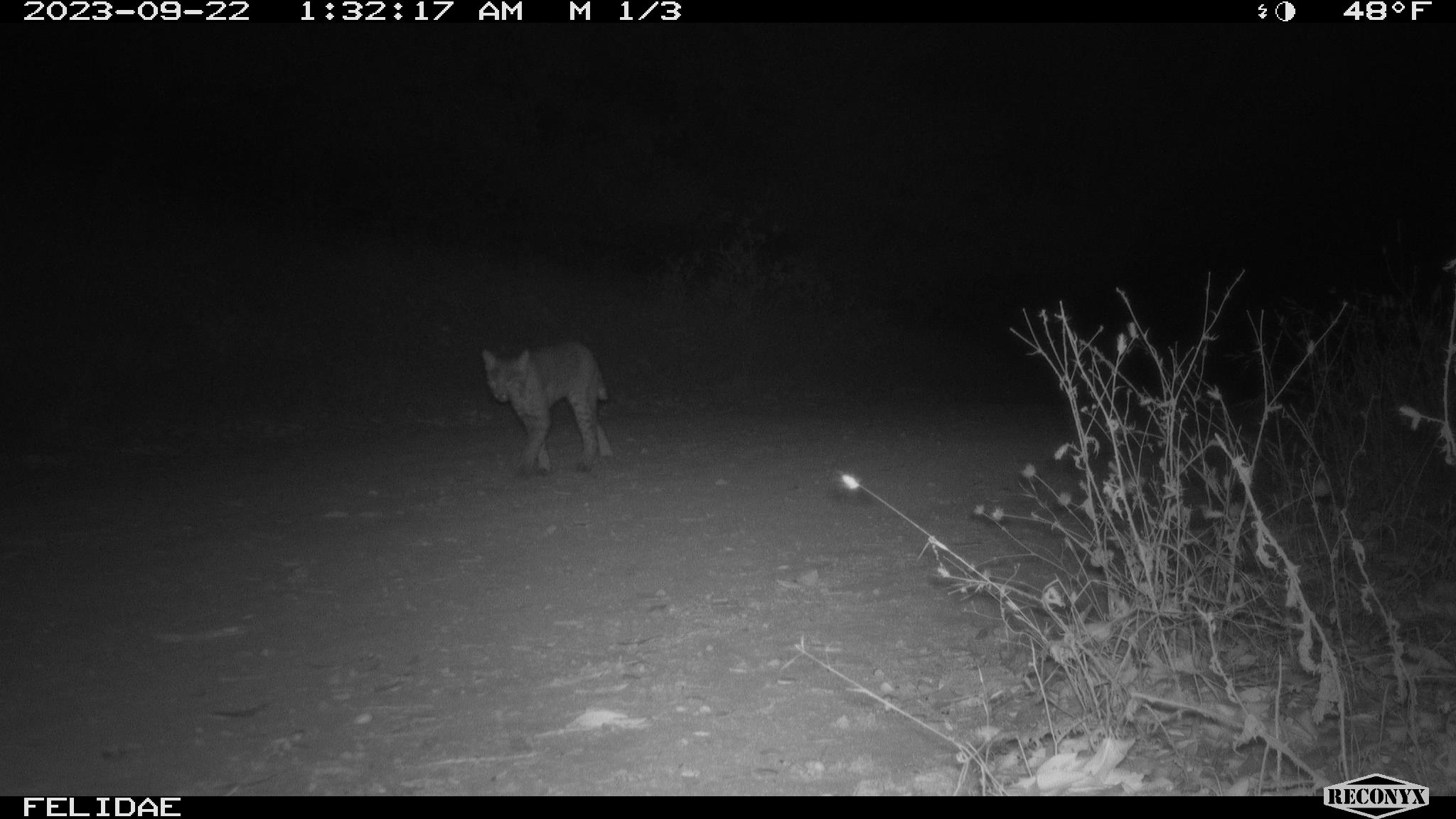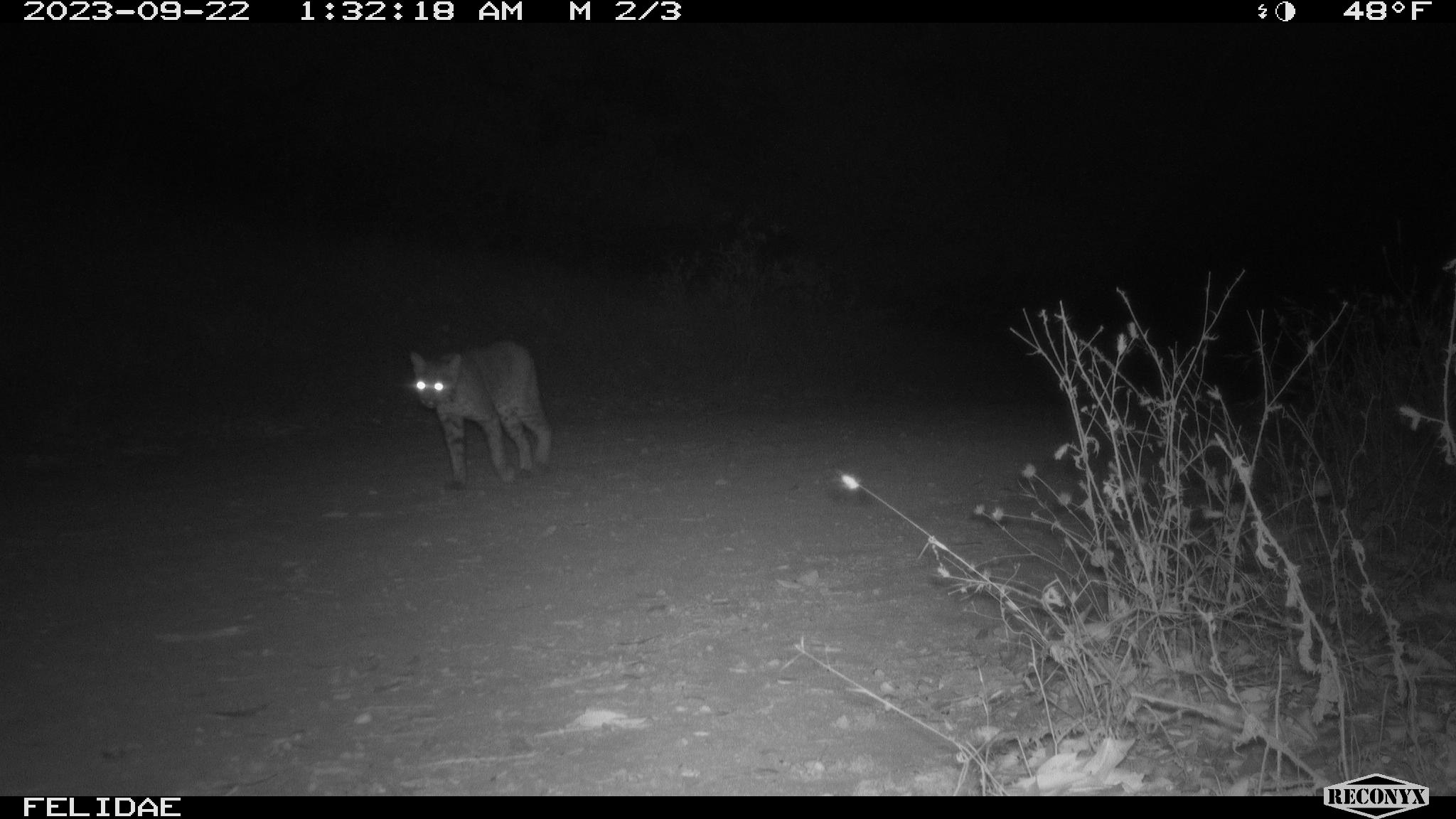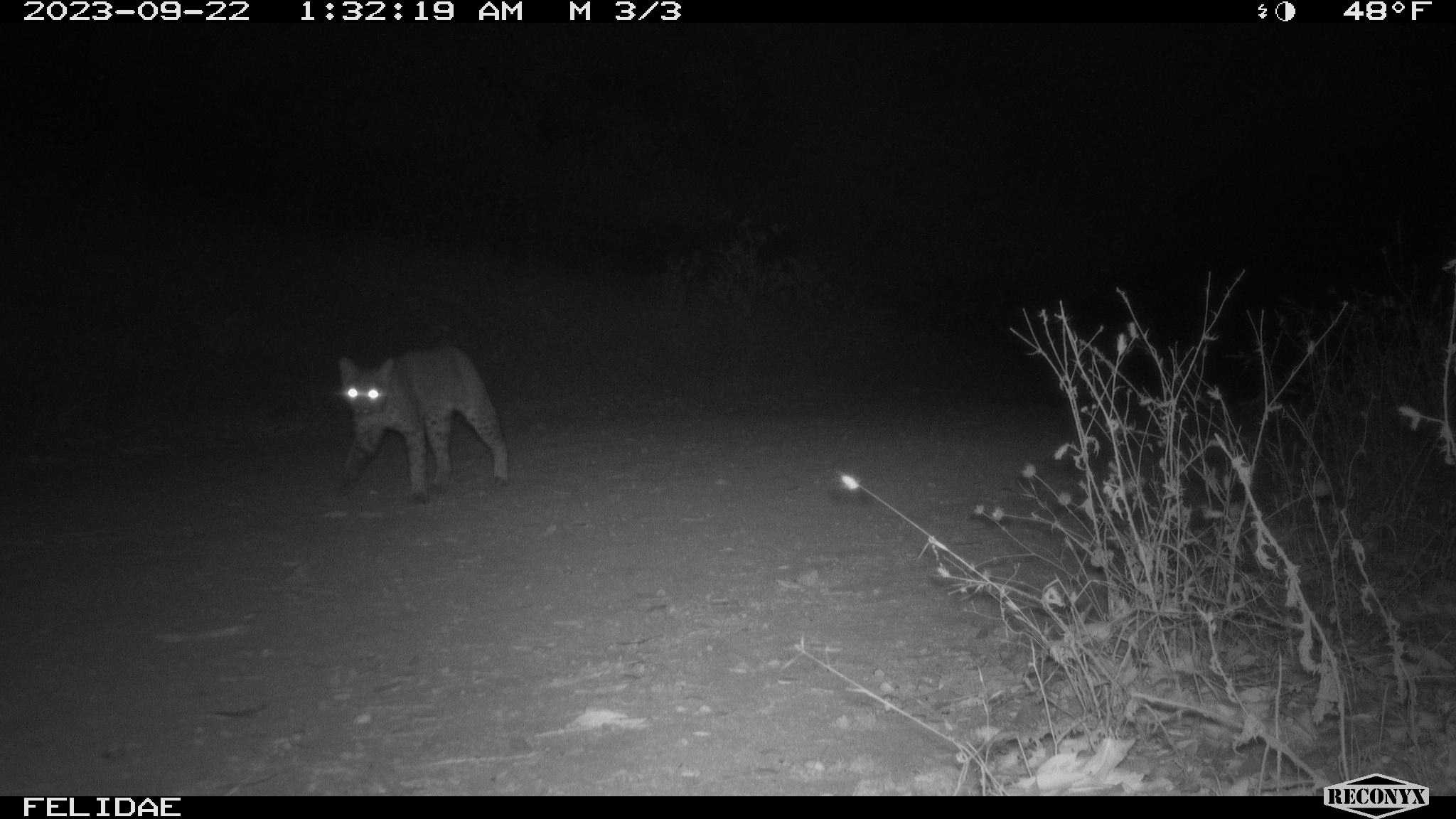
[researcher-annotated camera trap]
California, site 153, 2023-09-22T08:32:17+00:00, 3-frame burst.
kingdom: Animalia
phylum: Chordata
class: Mammalia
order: Carnivora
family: Felidae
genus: Lynx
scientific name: Lynx rufus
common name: bobcat